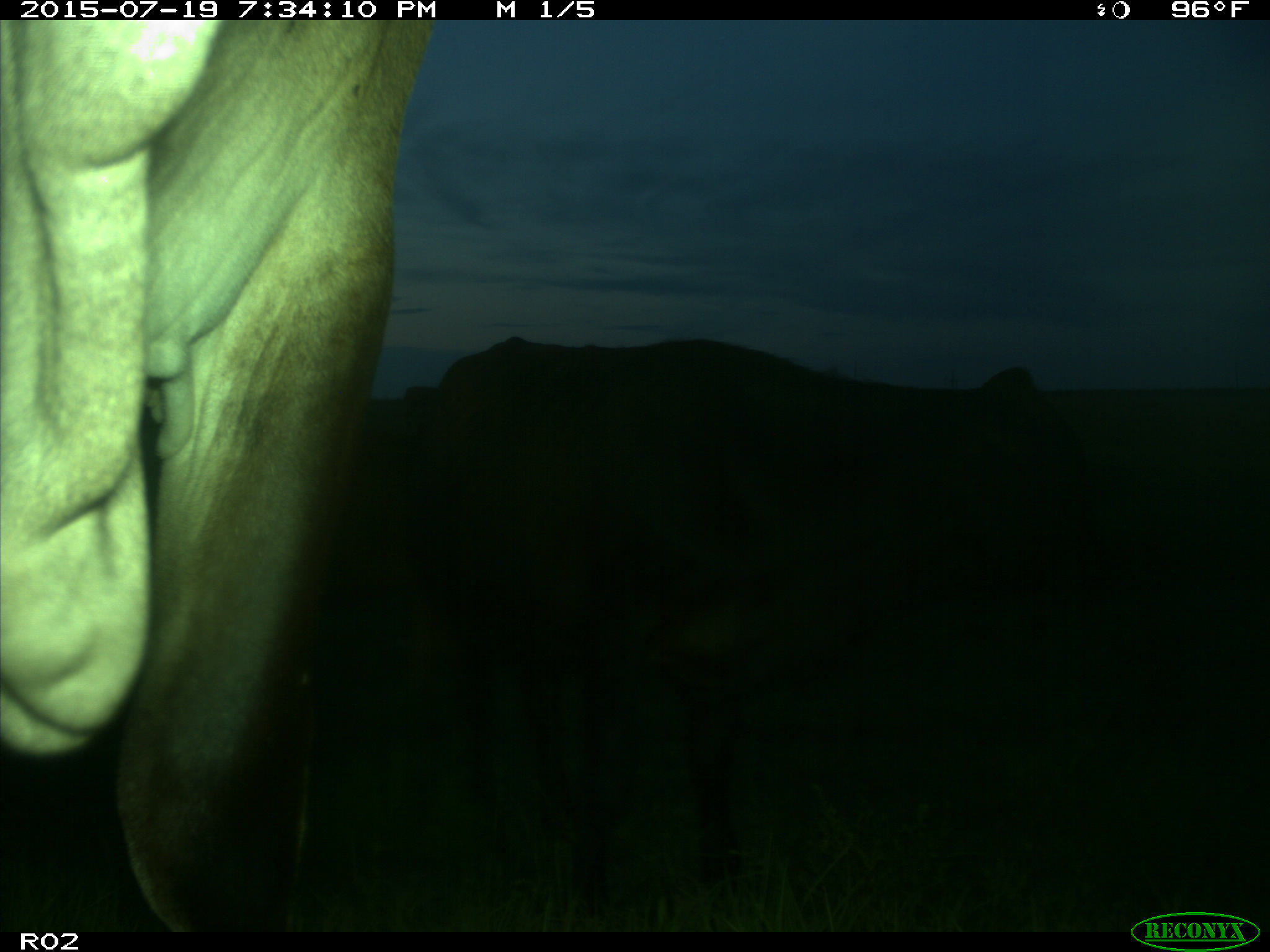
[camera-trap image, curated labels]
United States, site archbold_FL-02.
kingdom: Animalia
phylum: Chordata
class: Mammalia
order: Artiodactyla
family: Bovidae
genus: Bos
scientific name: Bos taurus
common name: domestic cow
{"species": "Bos taurus (domestic cow)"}